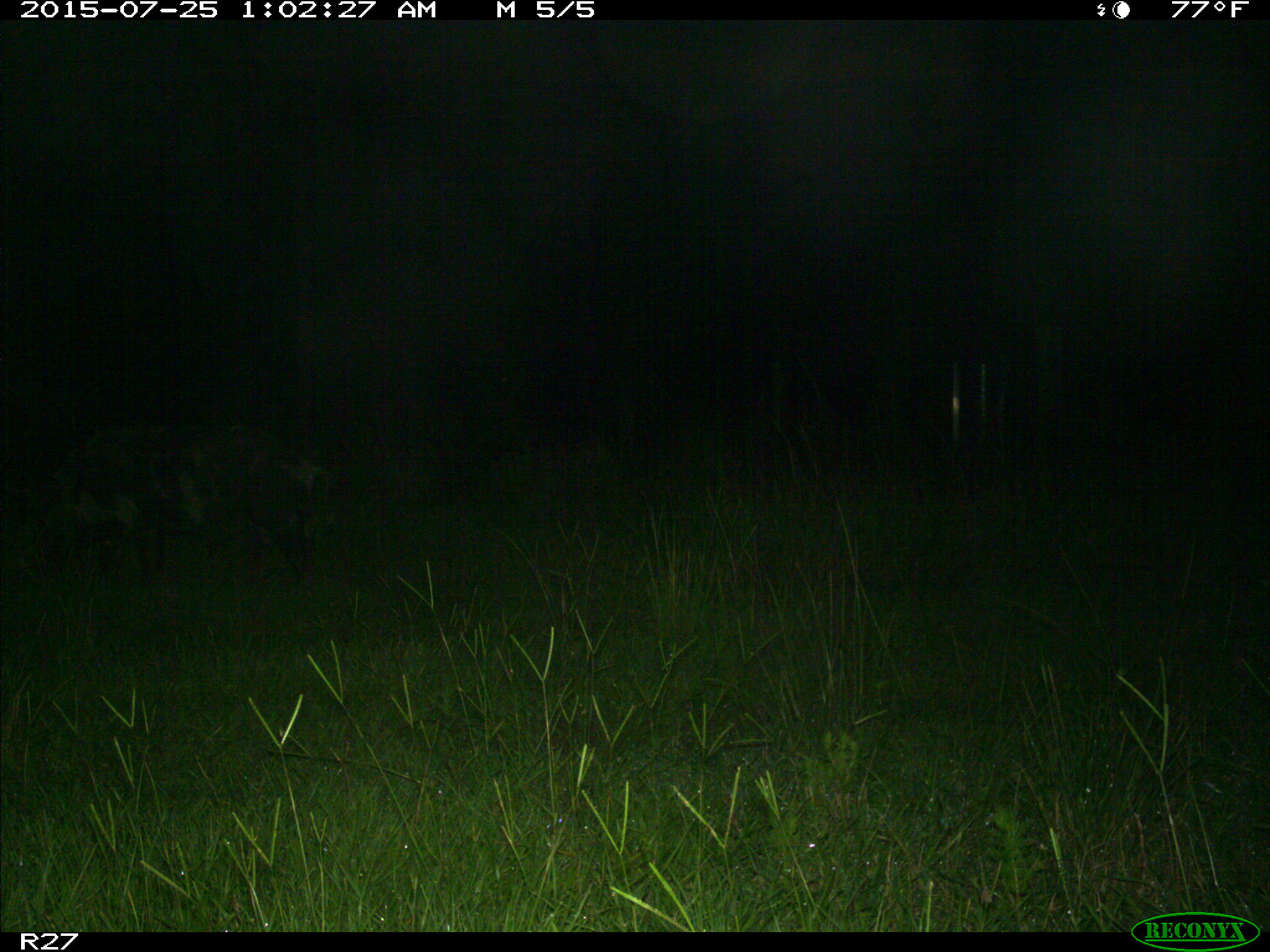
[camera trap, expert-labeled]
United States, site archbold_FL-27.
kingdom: Animalia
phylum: Chordata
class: Mammalia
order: Artiodactyla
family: Suidae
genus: Sus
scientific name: Sus scrofa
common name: wild boar